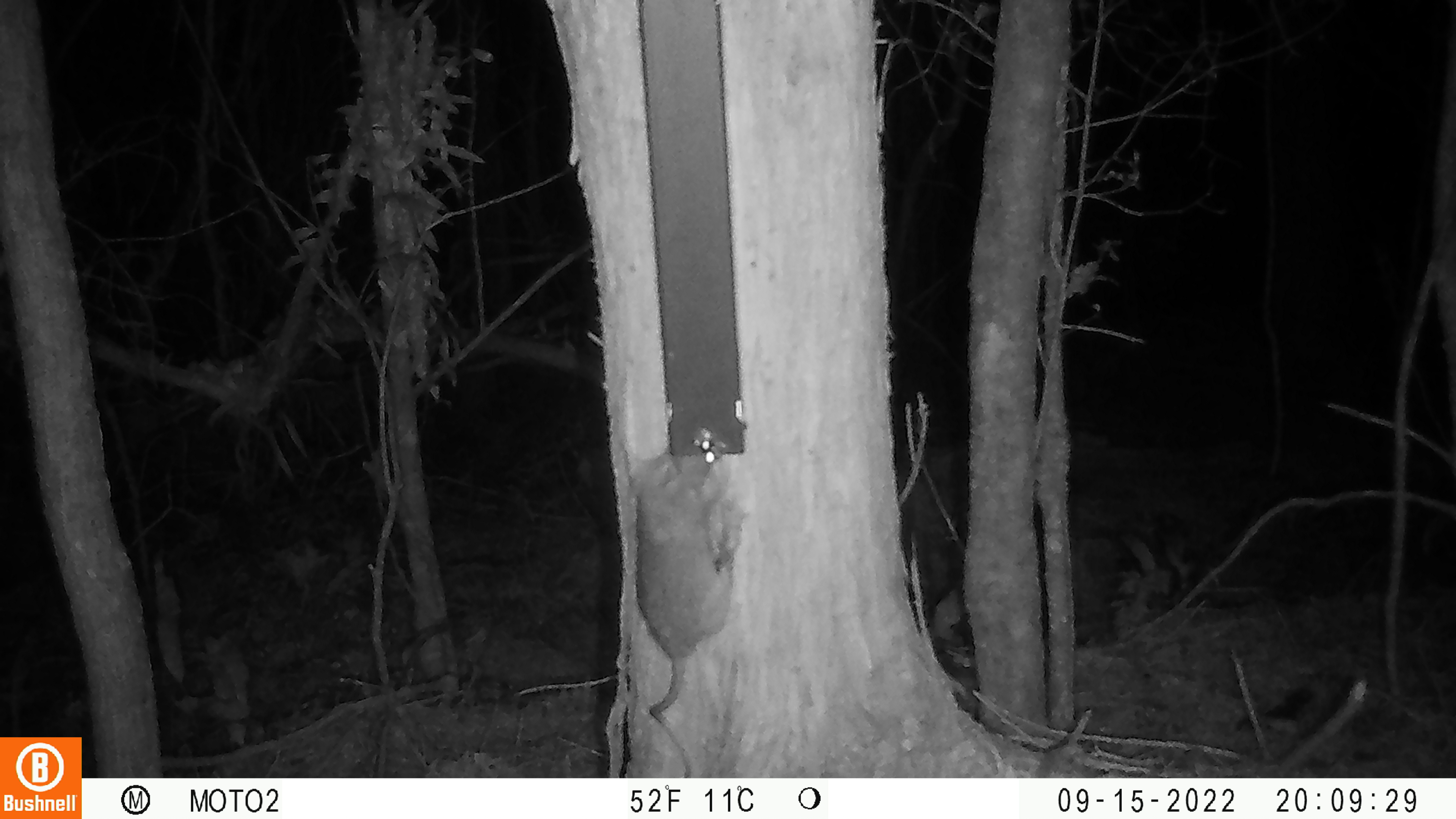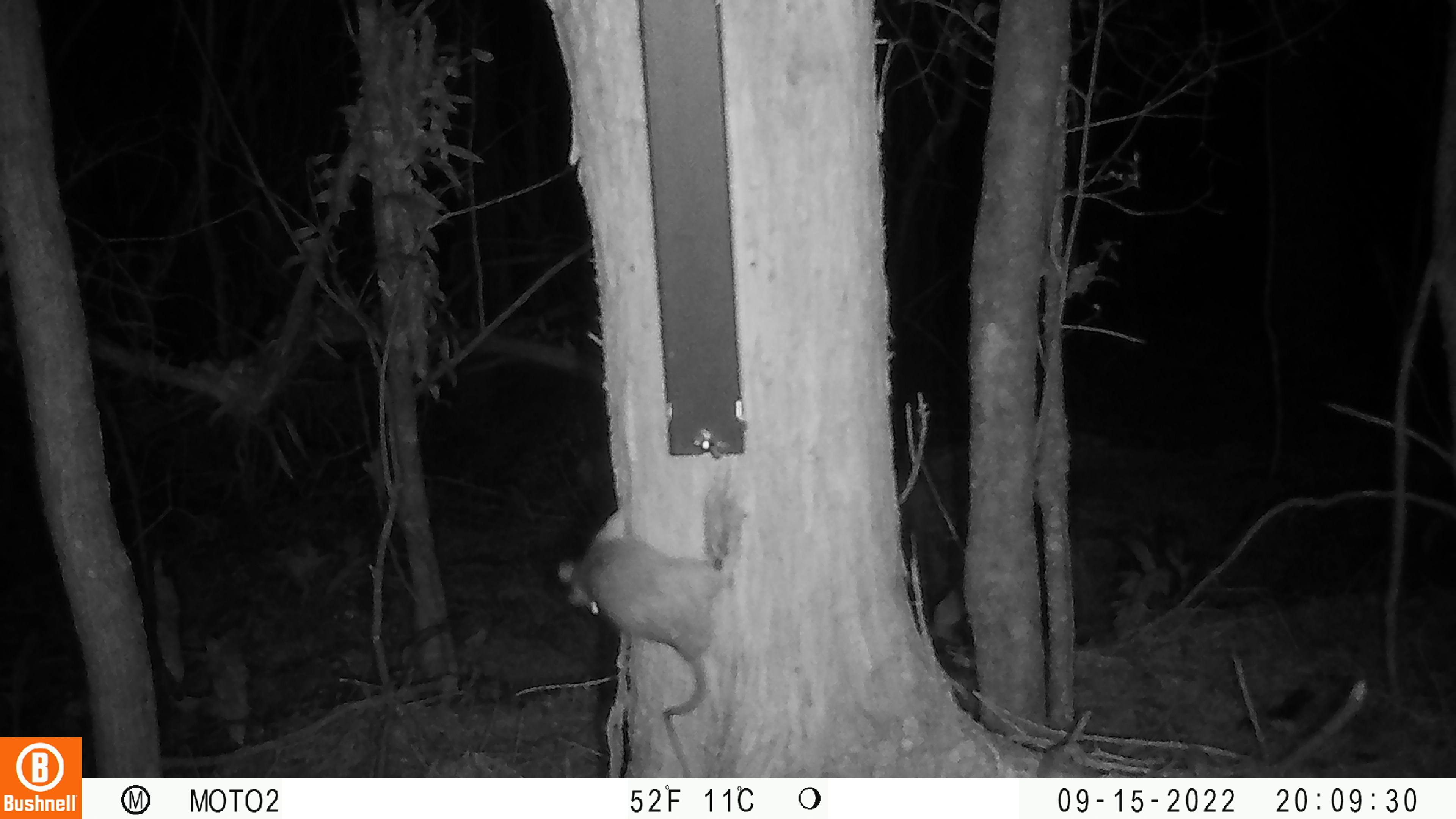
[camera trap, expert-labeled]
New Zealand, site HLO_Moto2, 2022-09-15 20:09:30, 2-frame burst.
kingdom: Animalia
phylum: Chordata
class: Mammalia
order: Rodentia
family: Muridae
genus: Rattus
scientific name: Rattus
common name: rat